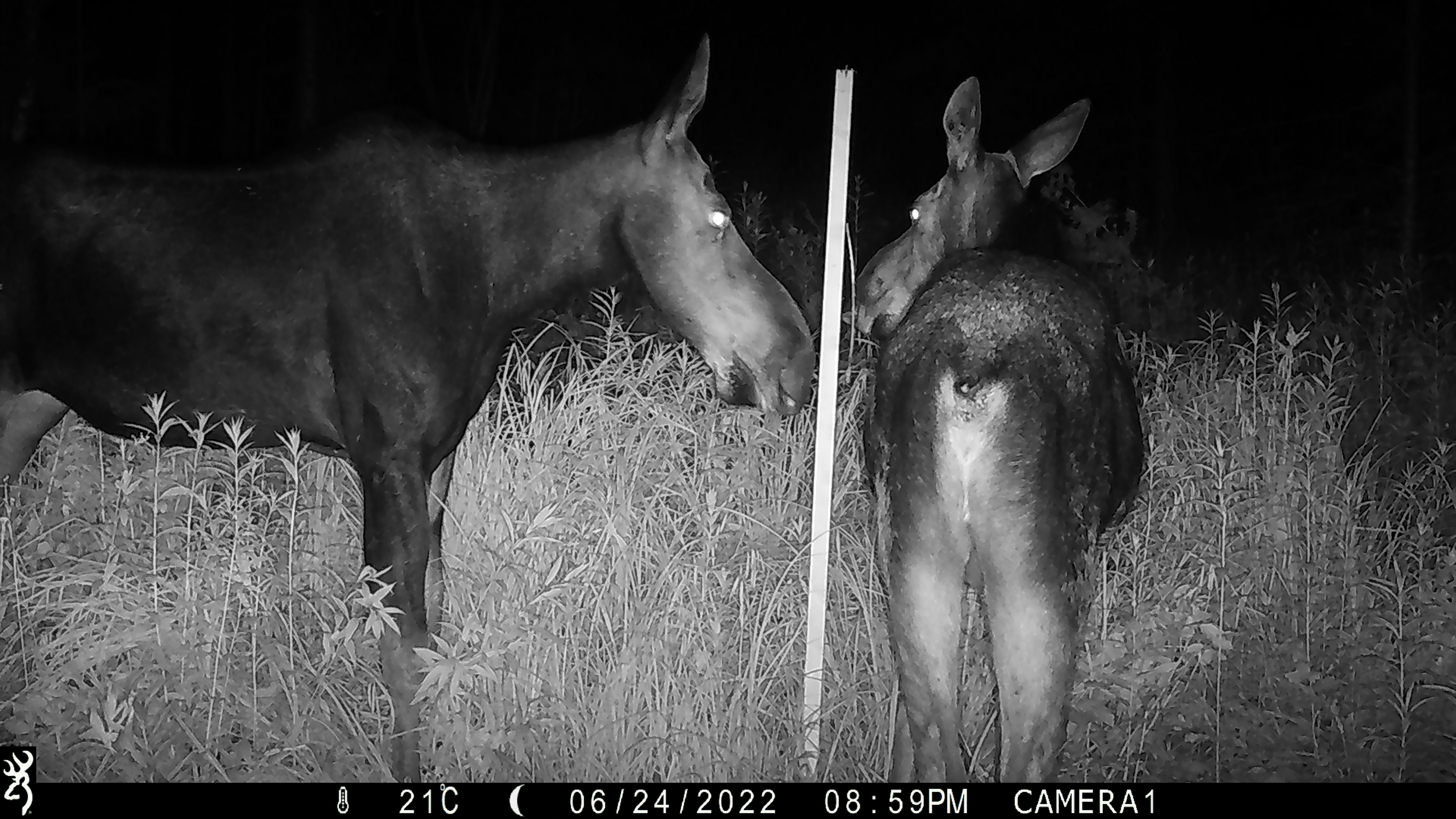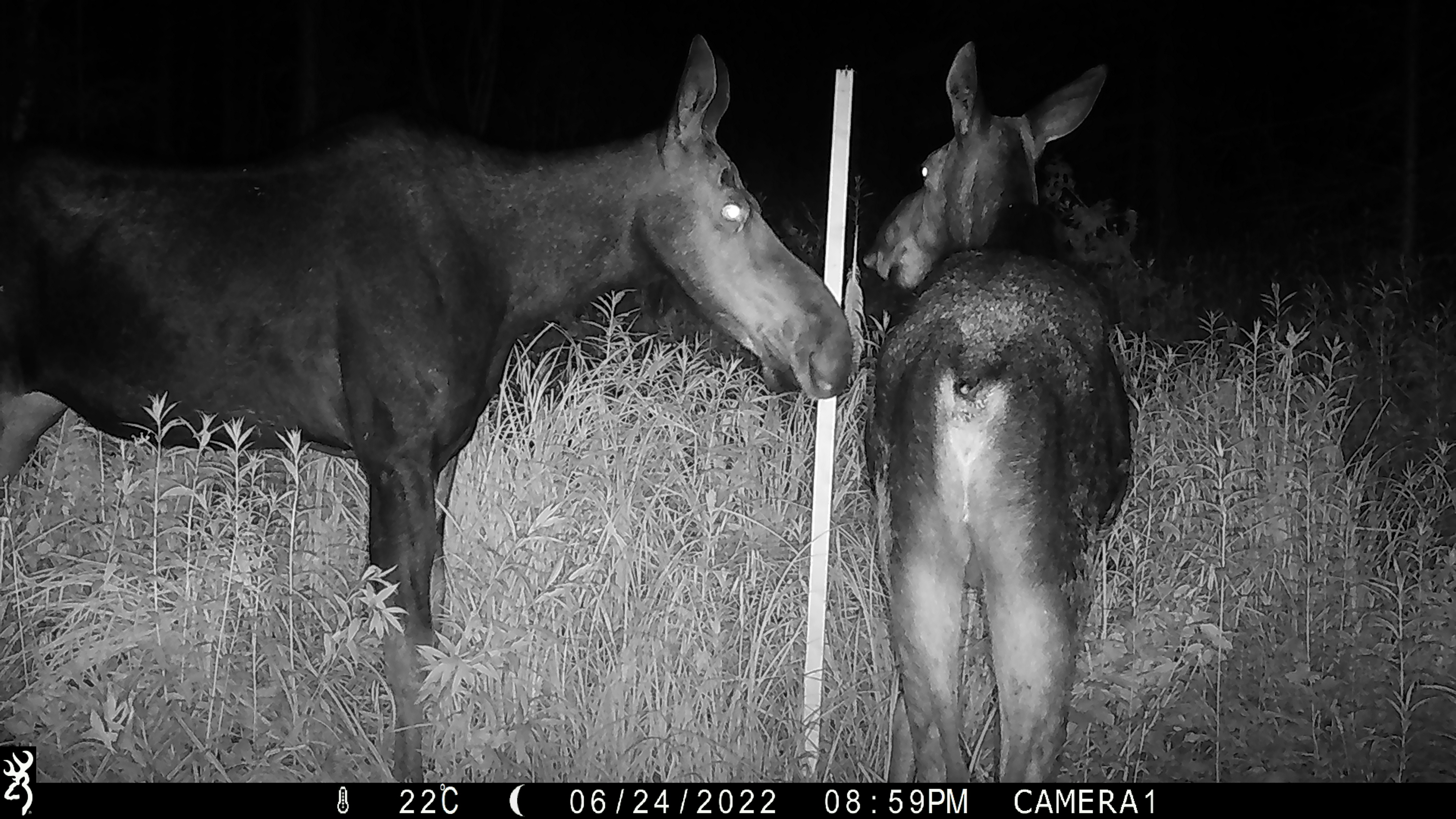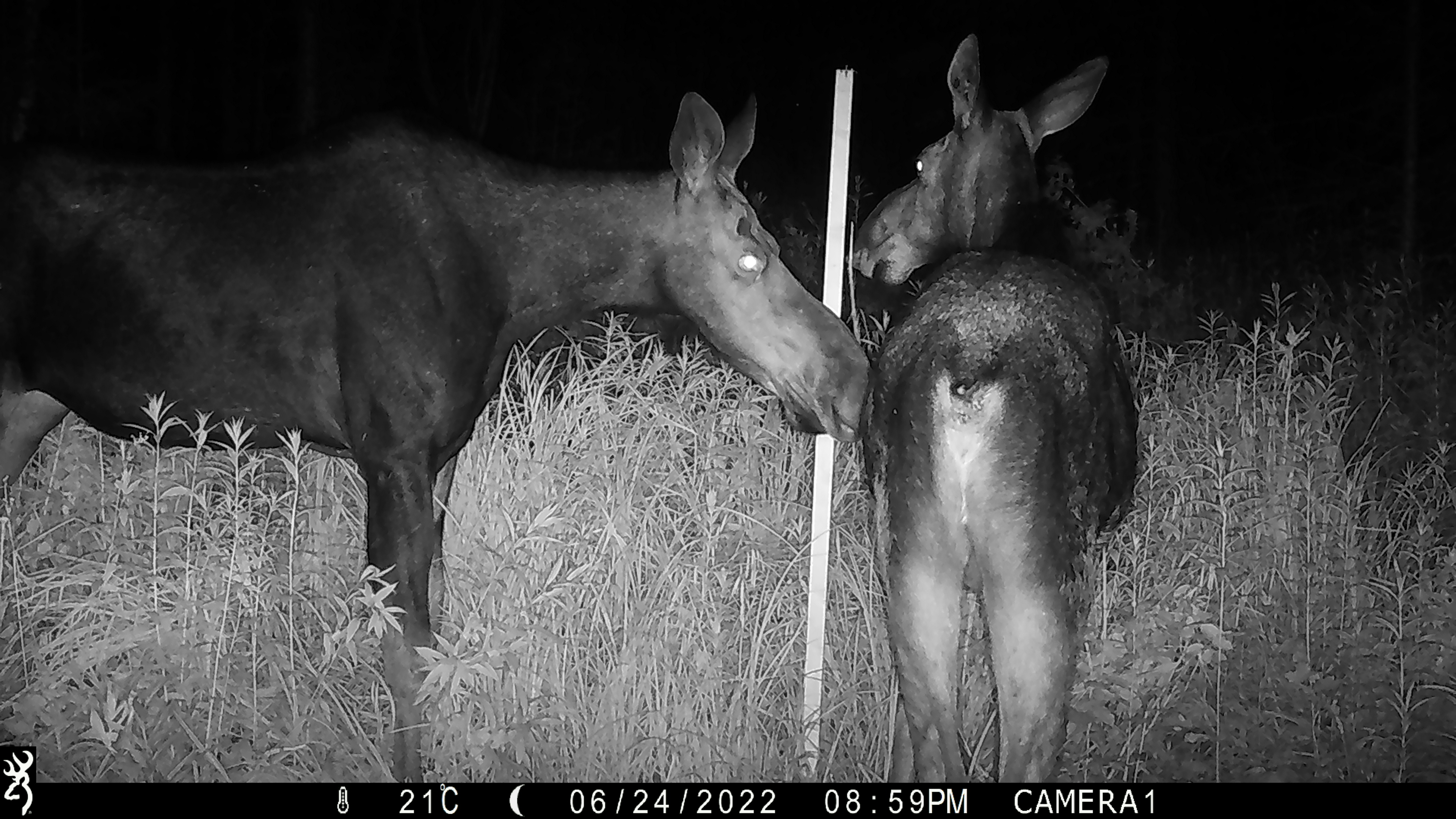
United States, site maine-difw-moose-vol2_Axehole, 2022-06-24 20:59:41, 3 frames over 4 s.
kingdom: Animalia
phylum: Chordata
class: Mammalia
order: Artiodactyla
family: Cervidae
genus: Alces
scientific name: Alces alces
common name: moose